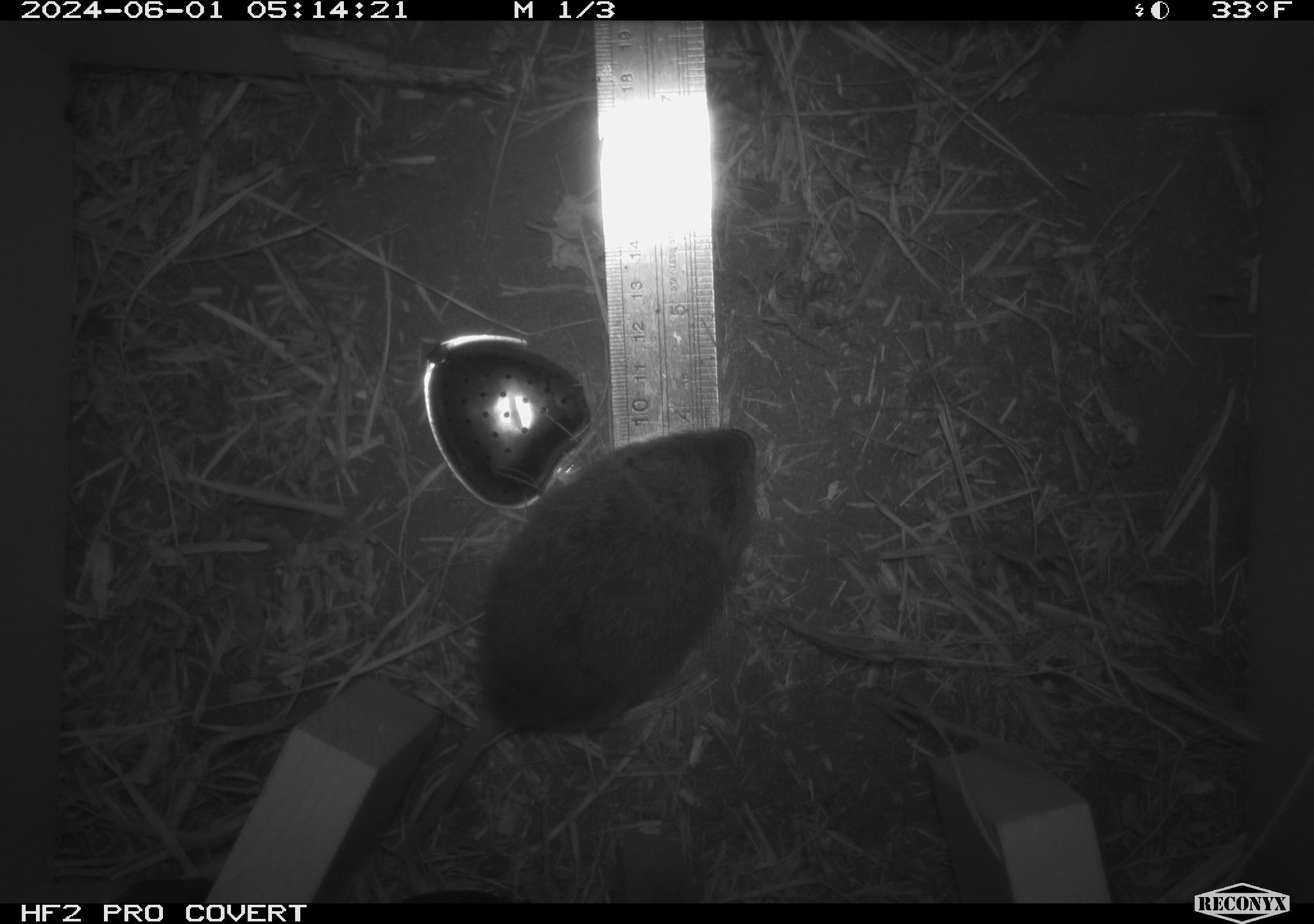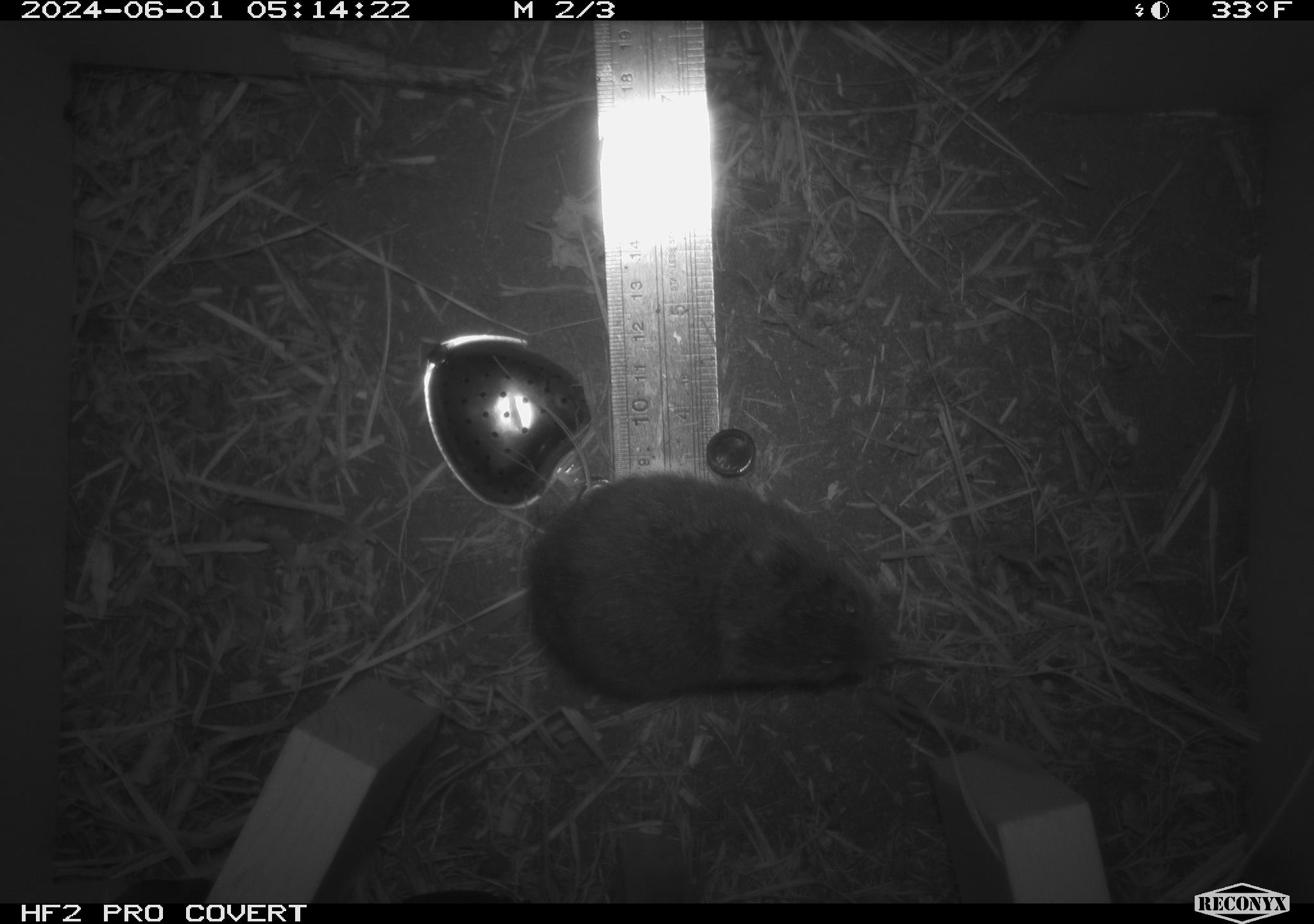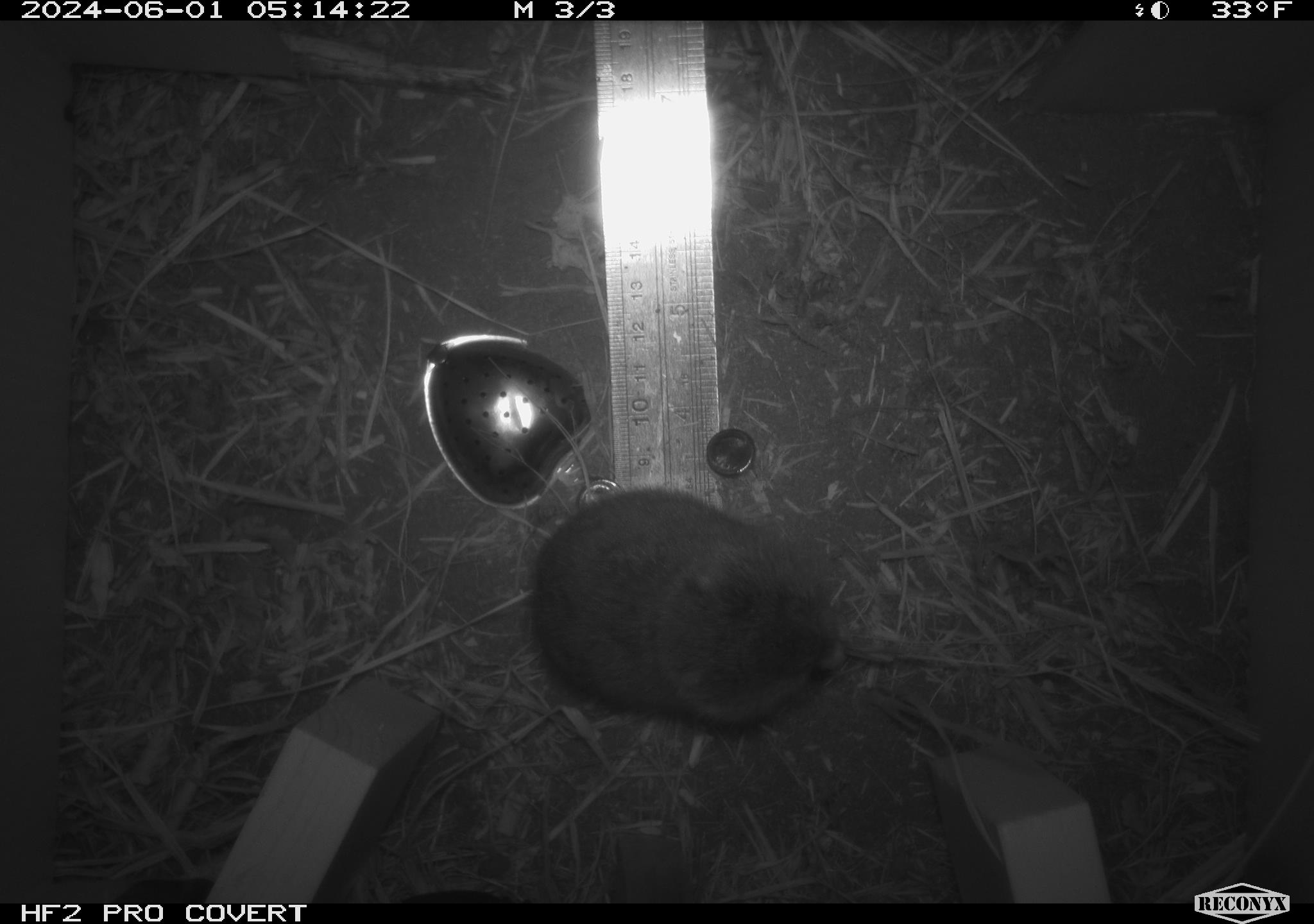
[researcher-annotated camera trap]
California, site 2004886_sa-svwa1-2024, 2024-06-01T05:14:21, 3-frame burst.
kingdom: Animalia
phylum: Chordata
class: Mammalia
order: Rodentia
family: Cricetidae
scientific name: Arvicolinae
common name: voles, lemmings, and muskrats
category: arvicolinae subfamily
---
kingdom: Animalia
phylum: Arthropoda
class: Insecta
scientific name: Insecta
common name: insect